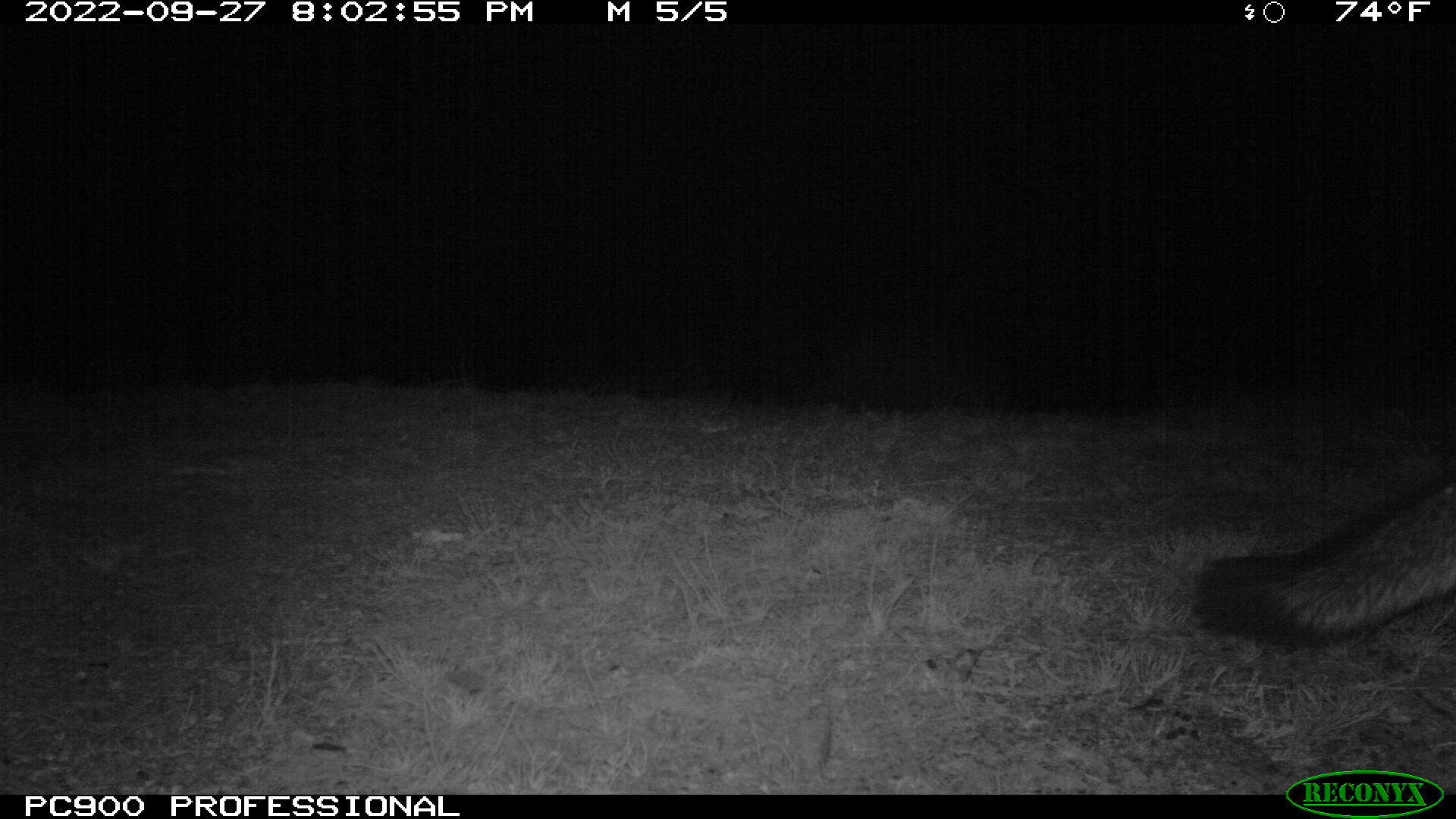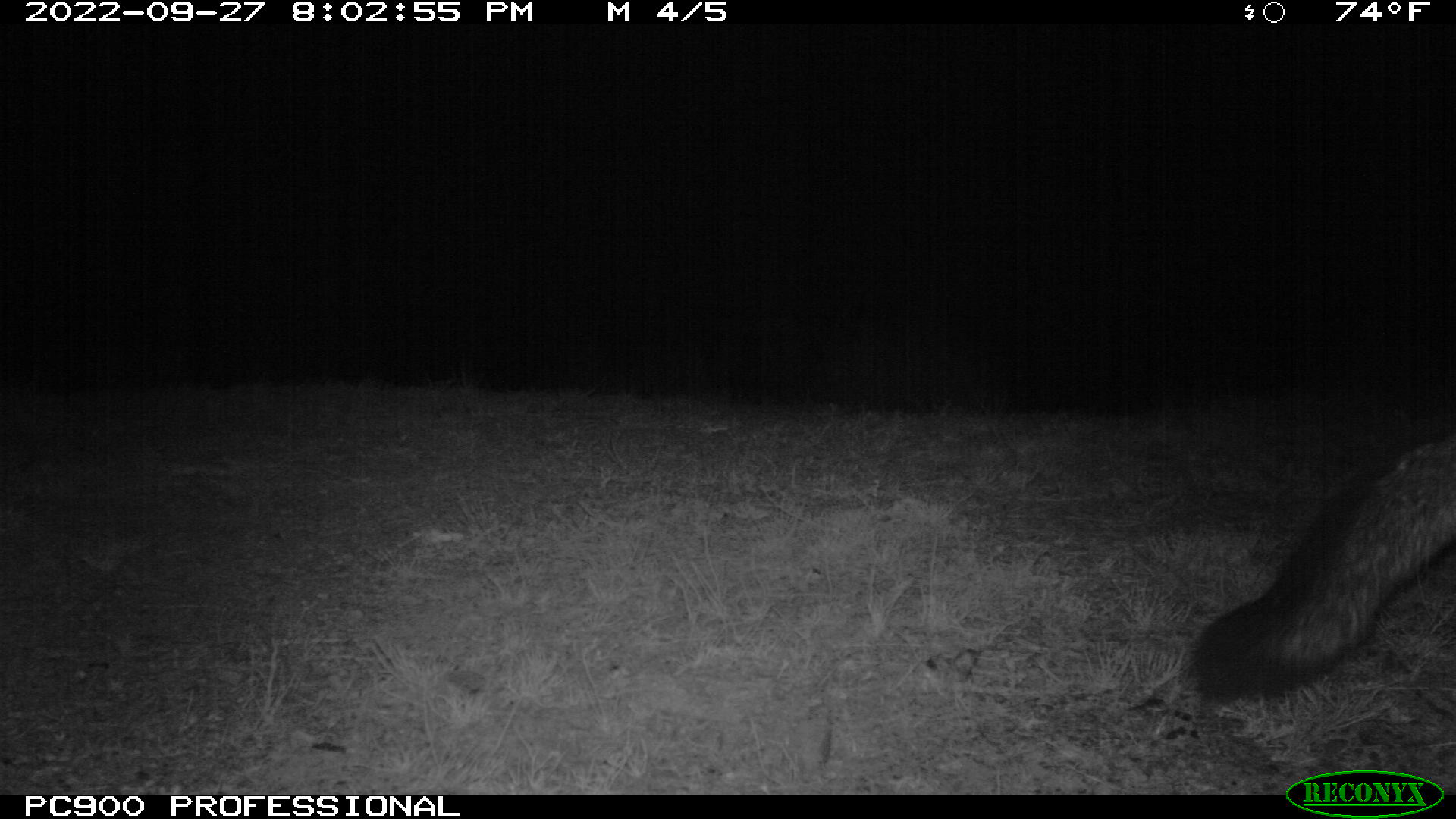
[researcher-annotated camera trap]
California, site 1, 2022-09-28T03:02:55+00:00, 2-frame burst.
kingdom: Animalia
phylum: Chordata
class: Mammalia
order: Carnivora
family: Canidae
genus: Urocyon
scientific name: Urocyon cinereoargenteus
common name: gray fox